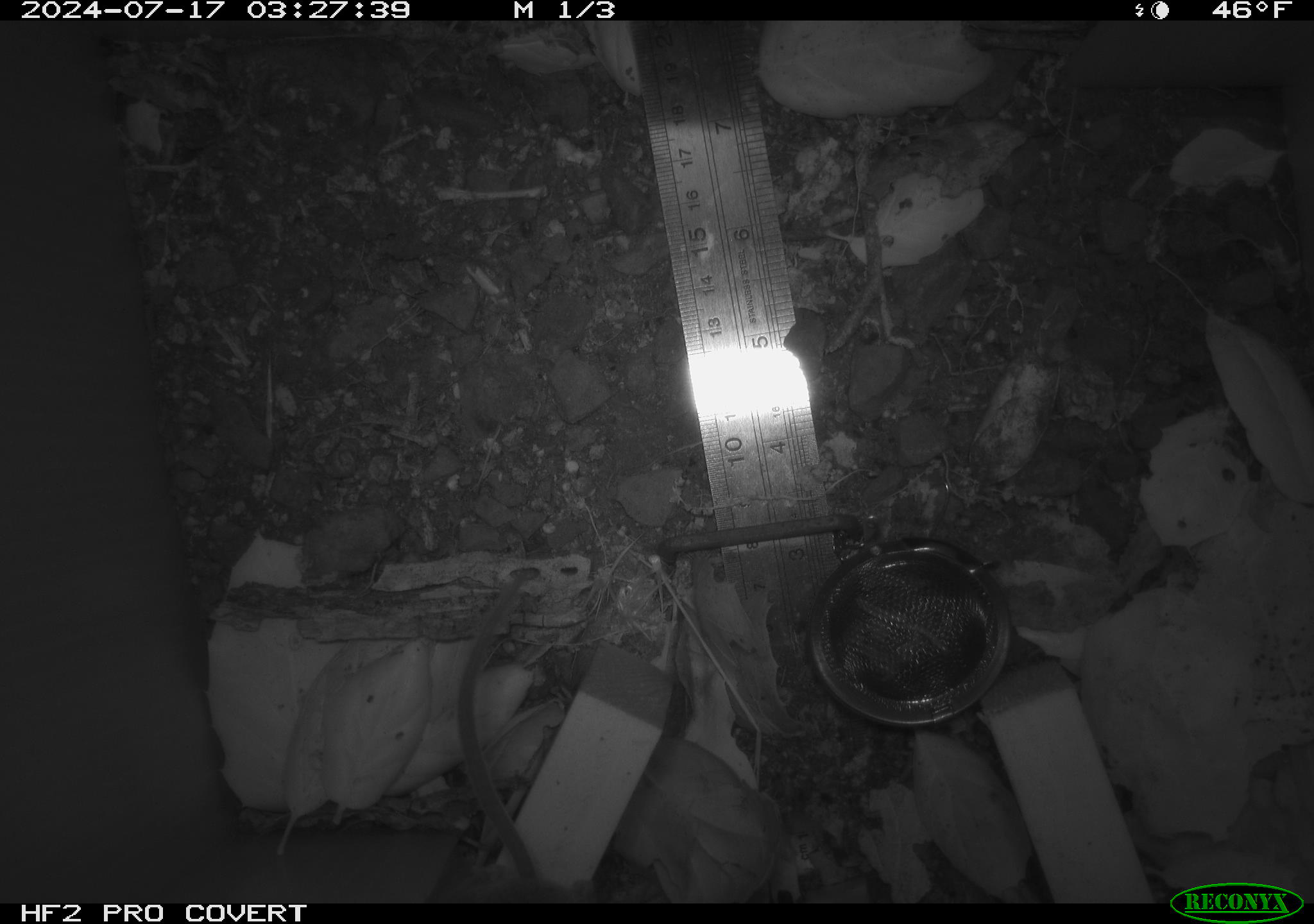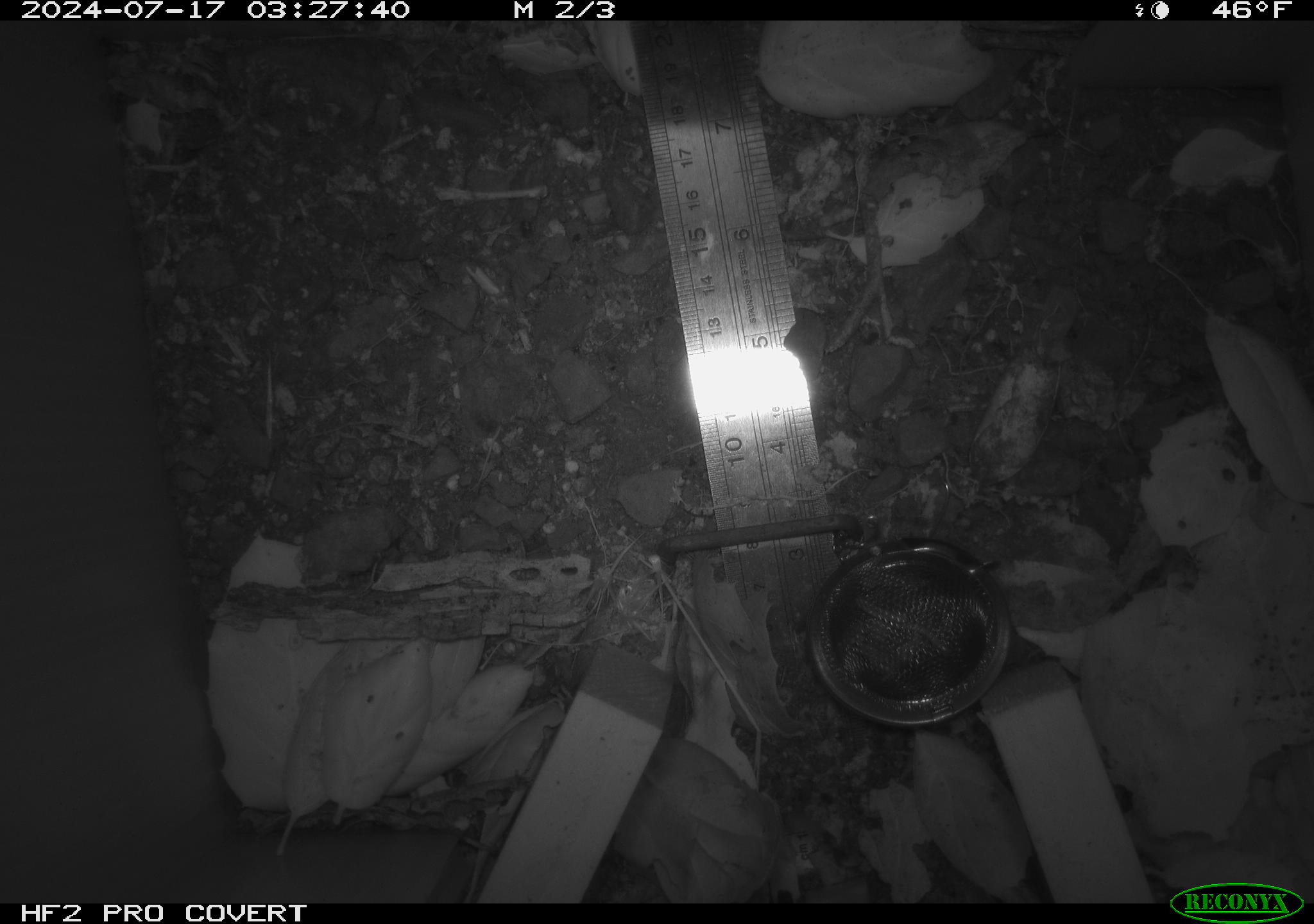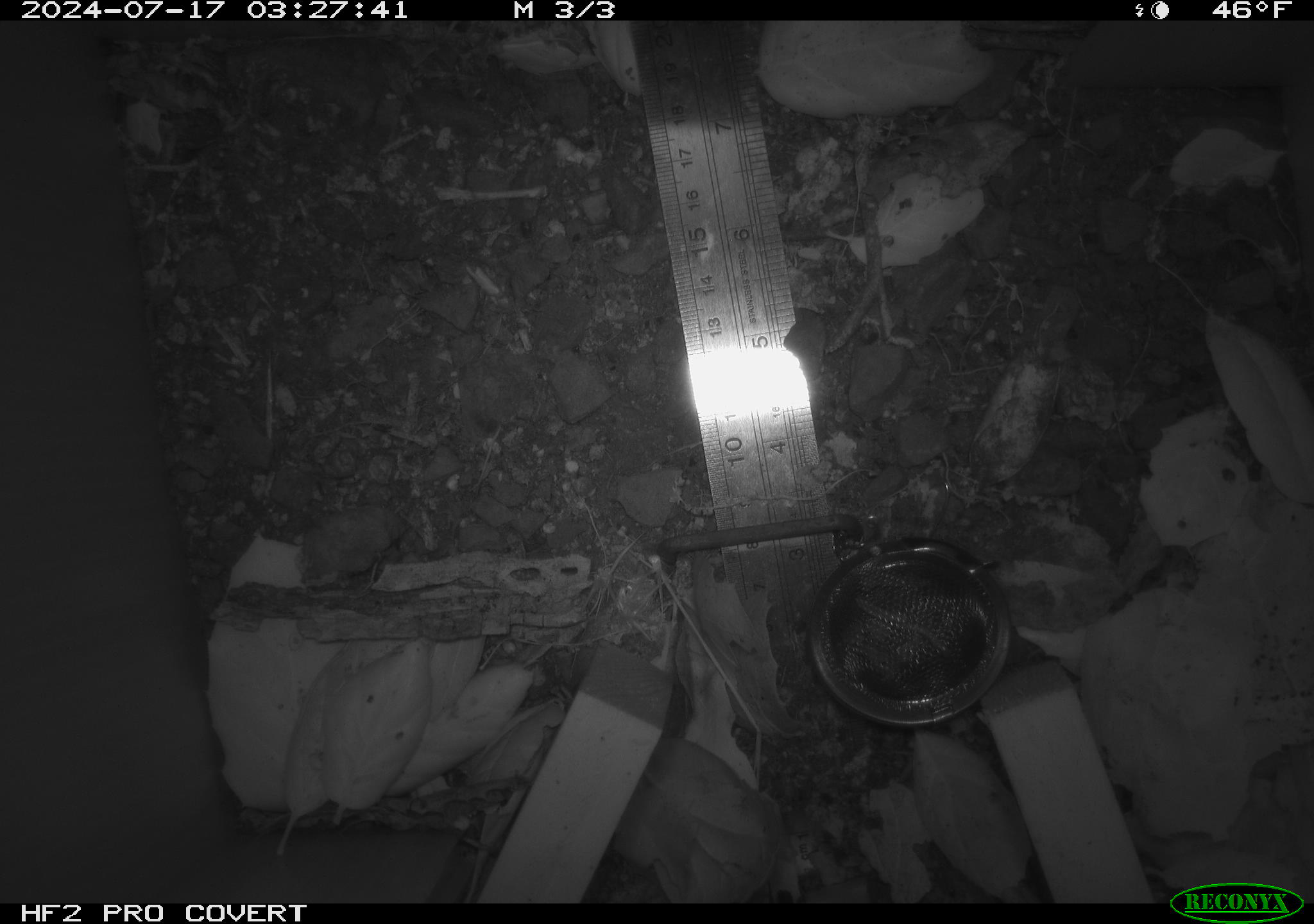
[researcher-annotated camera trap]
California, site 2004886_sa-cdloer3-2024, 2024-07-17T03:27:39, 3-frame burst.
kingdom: Animalia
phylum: Chordata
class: Mammalia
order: Rodentia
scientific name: Rodentia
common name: rodent